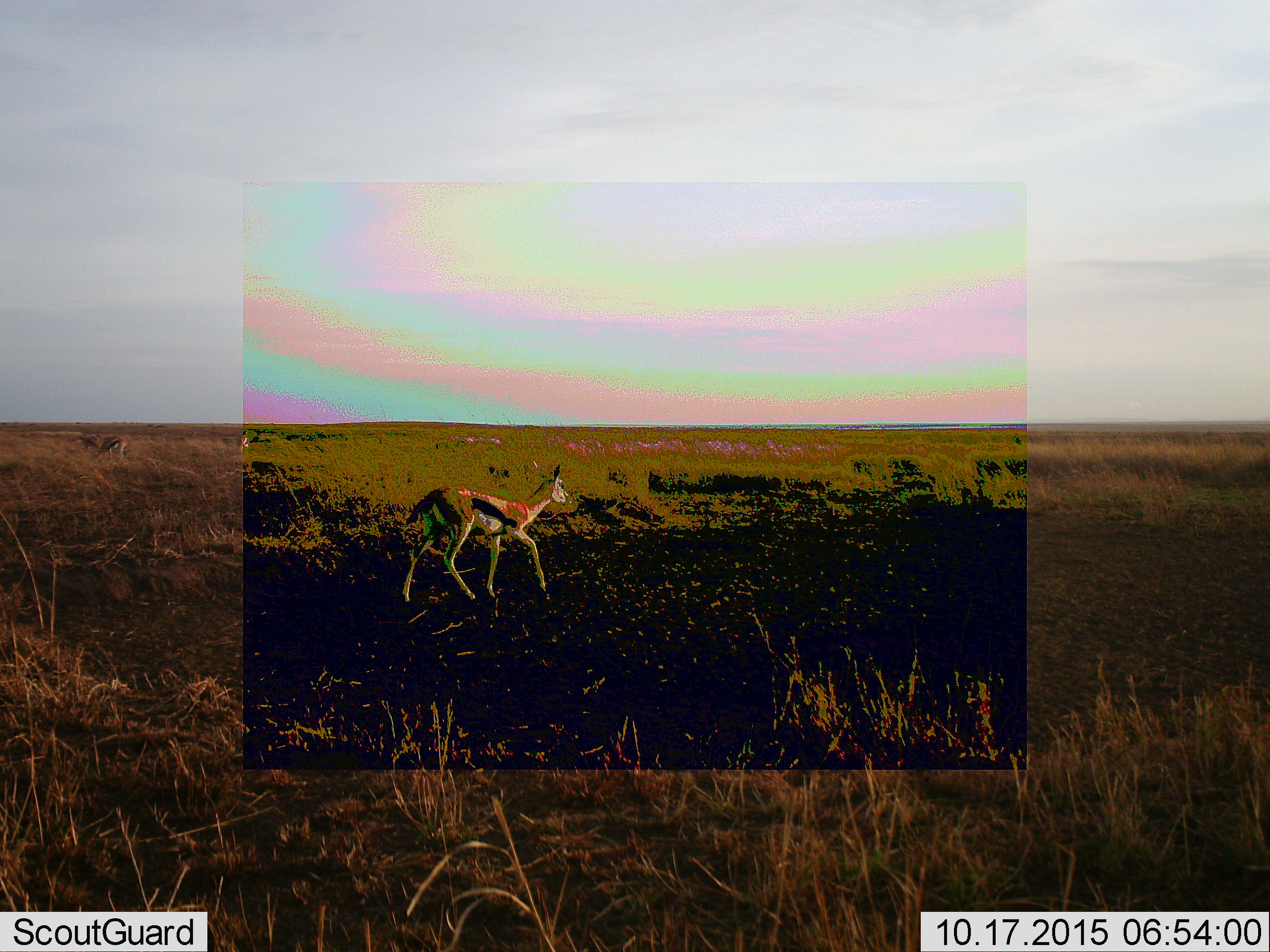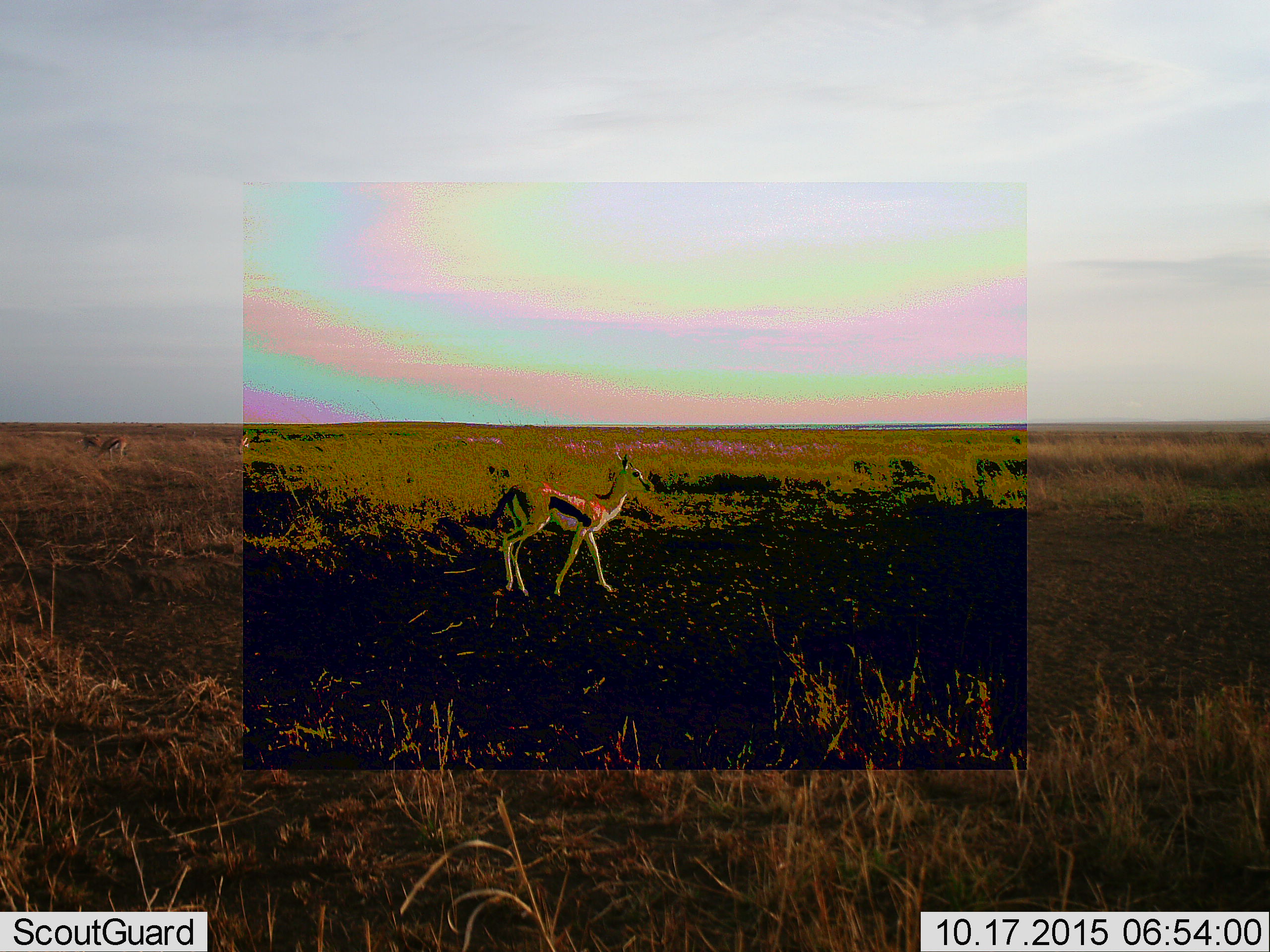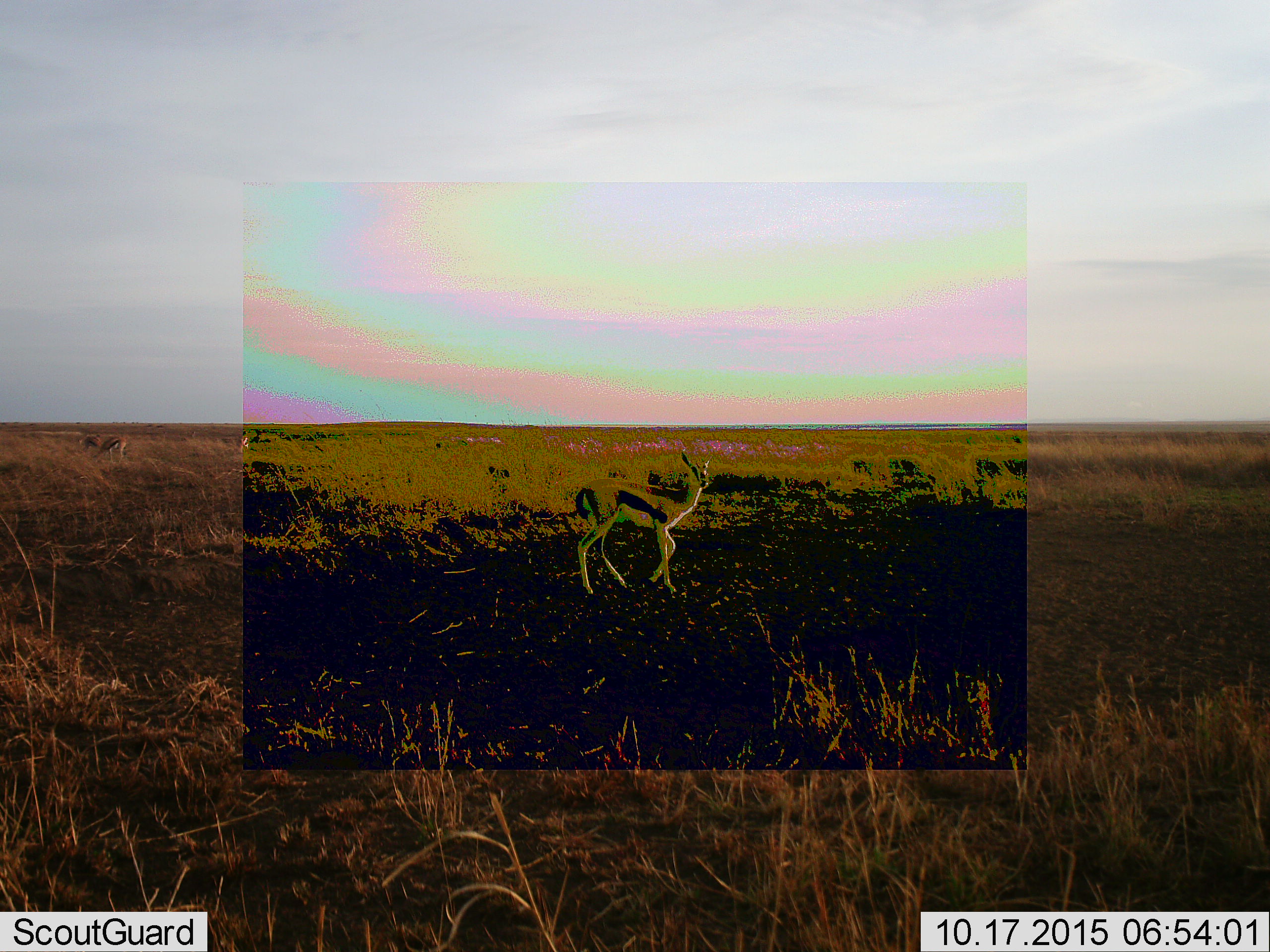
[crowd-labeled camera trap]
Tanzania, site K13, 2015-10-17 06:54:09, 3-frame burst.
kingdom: Animalia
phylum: Chordata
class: Mammalia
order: Artiodactyla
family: Bovidae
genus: Eudorcas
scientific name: Eudorcas thomsonii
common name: thomson's gazelle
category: gazellethomsons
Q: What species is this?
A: Gazellethomsons (thomson's gazelle) (Eudorcas thomsonii).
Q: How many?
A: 4.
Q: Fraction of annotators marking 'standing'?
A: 25%.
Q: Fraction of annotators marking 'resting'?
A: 0%.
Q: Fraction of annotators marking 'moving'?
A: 100%.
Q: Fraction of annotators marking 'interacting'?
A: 0%.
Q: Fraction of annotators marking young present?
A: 0%.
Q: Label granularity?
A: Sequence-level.